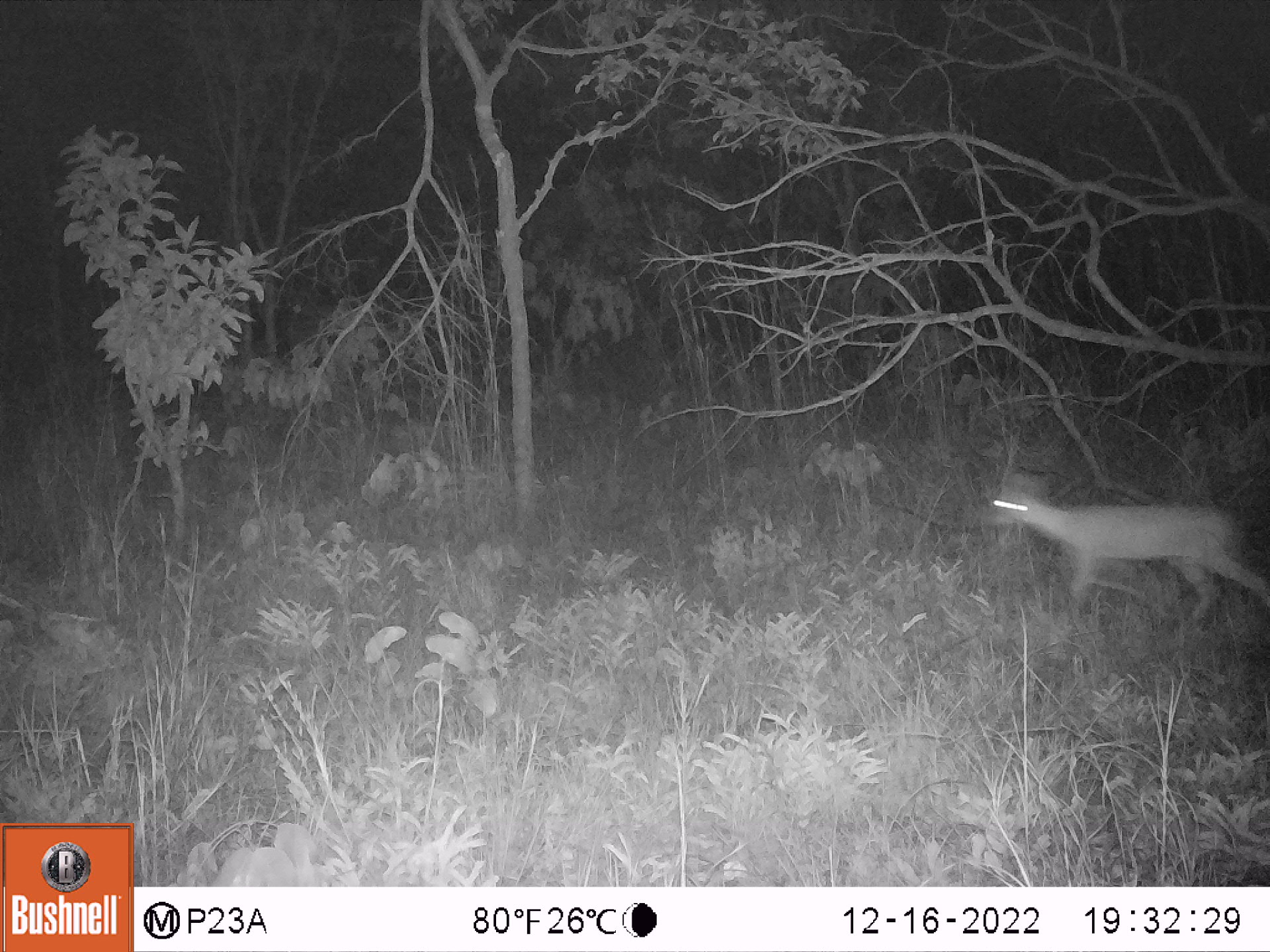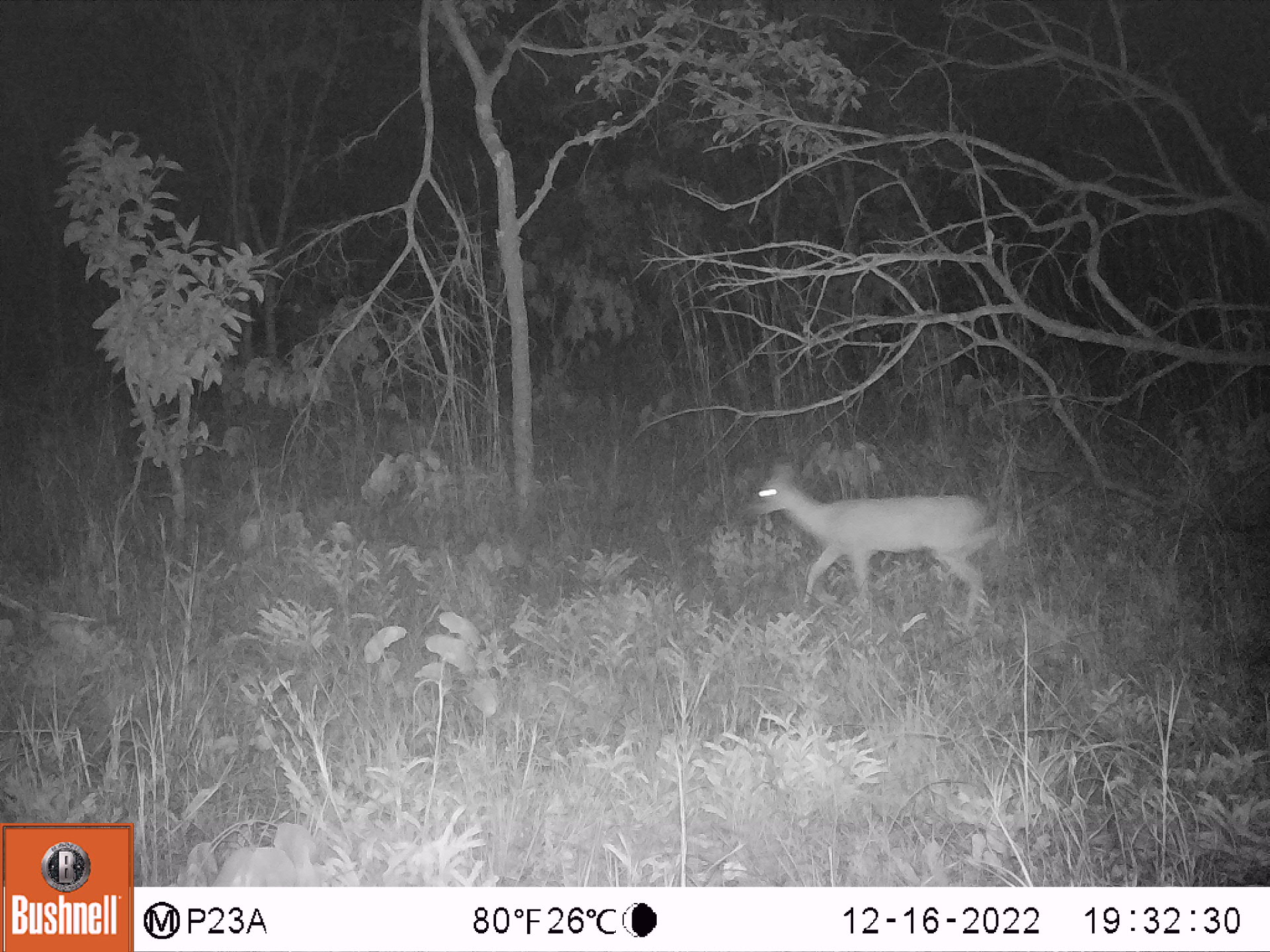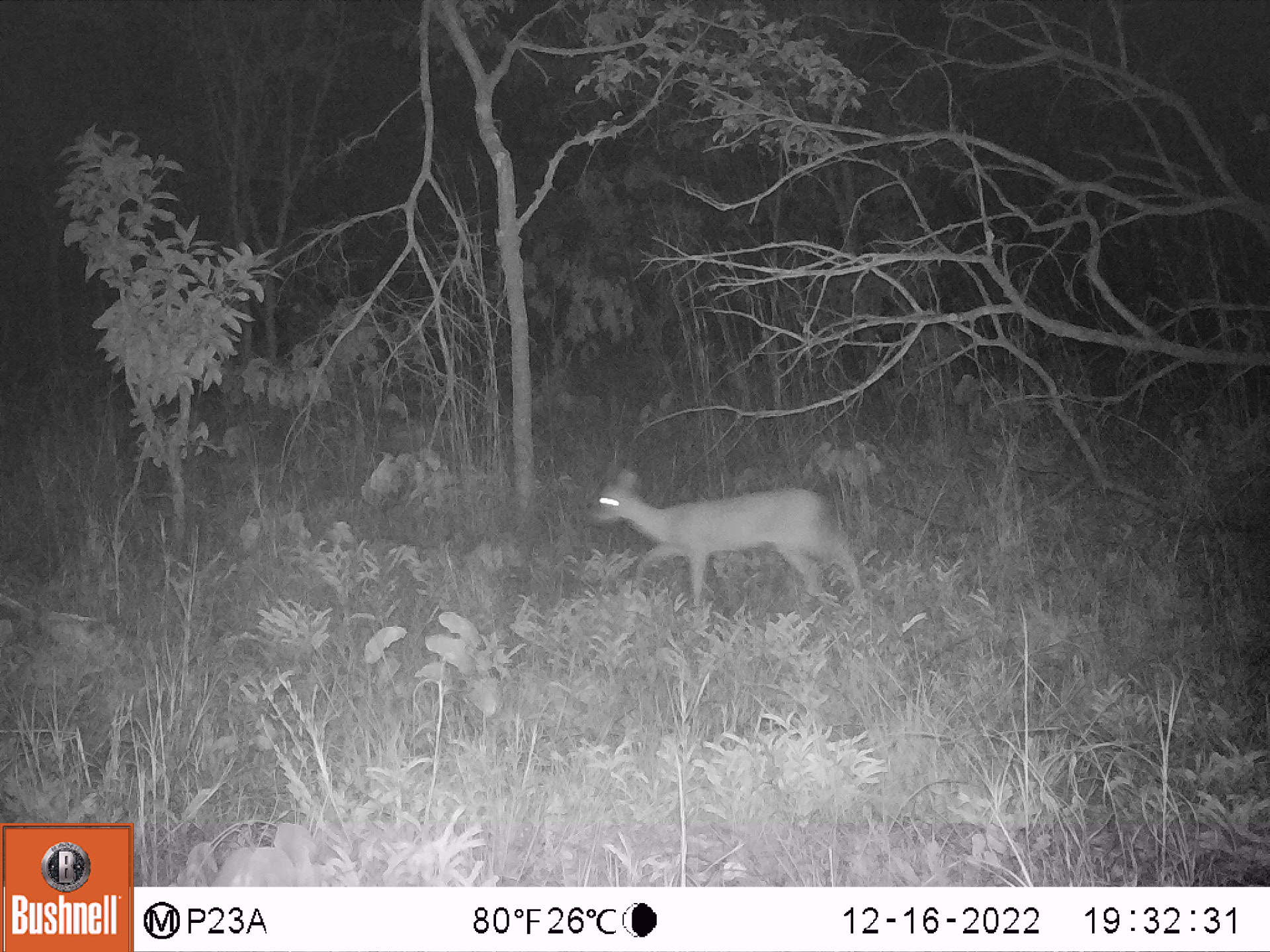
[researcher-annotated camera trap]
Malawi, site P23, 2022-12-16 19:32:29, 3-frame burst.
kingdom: Animalia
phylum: Chordata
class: Mammalia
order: Artiodactyla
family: Bovidae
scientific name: Antilopinae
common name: small antelope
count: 1